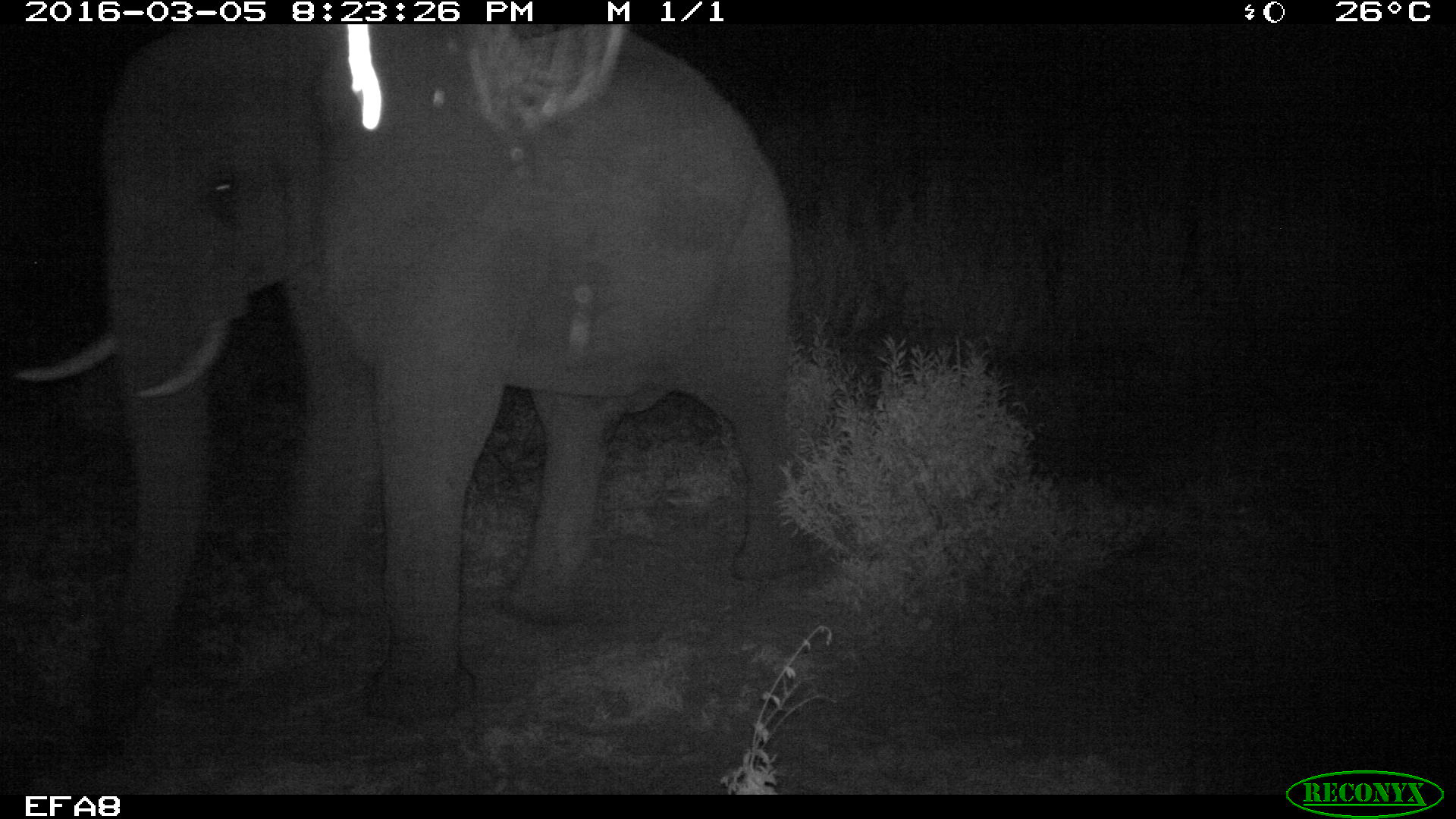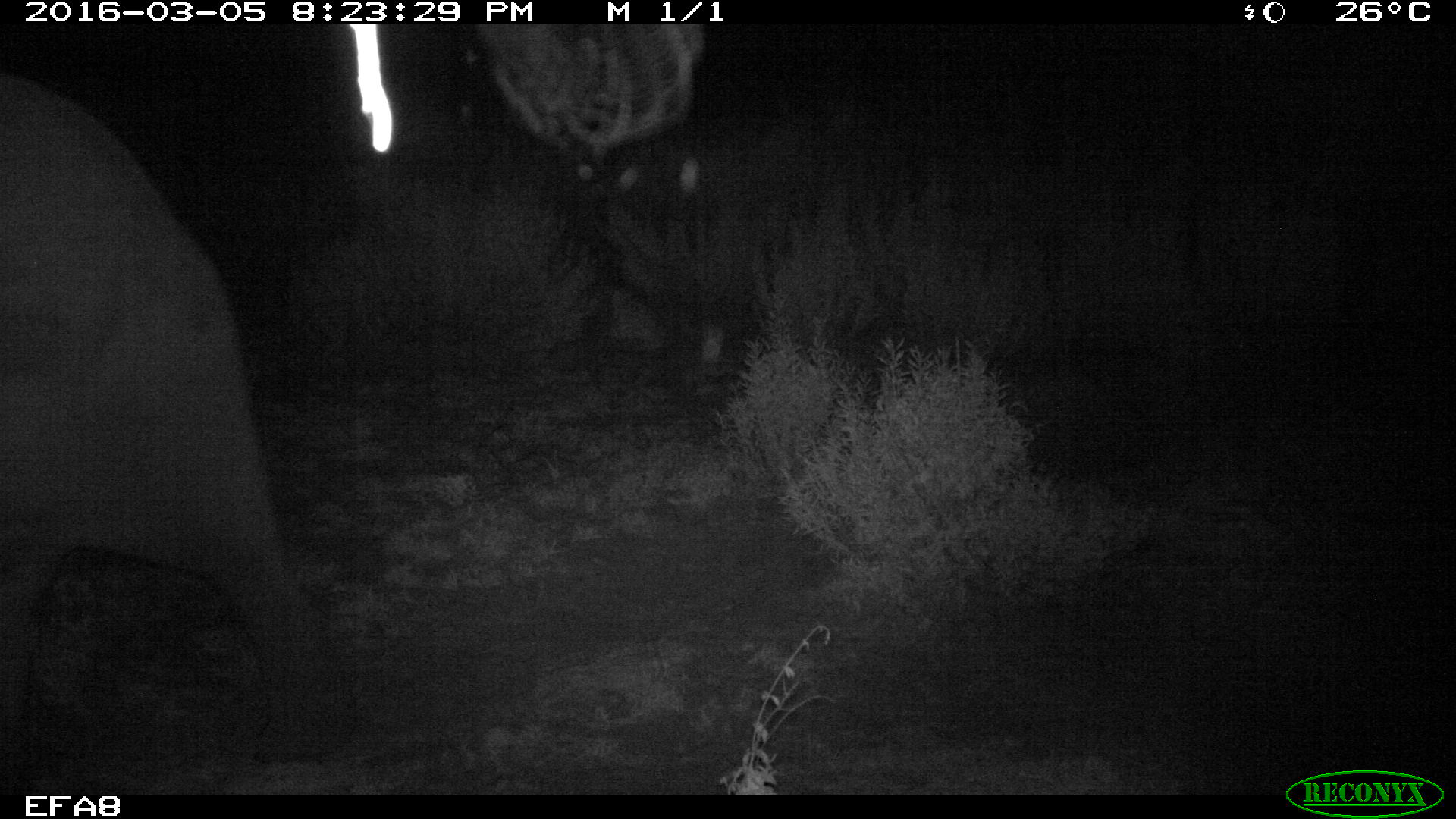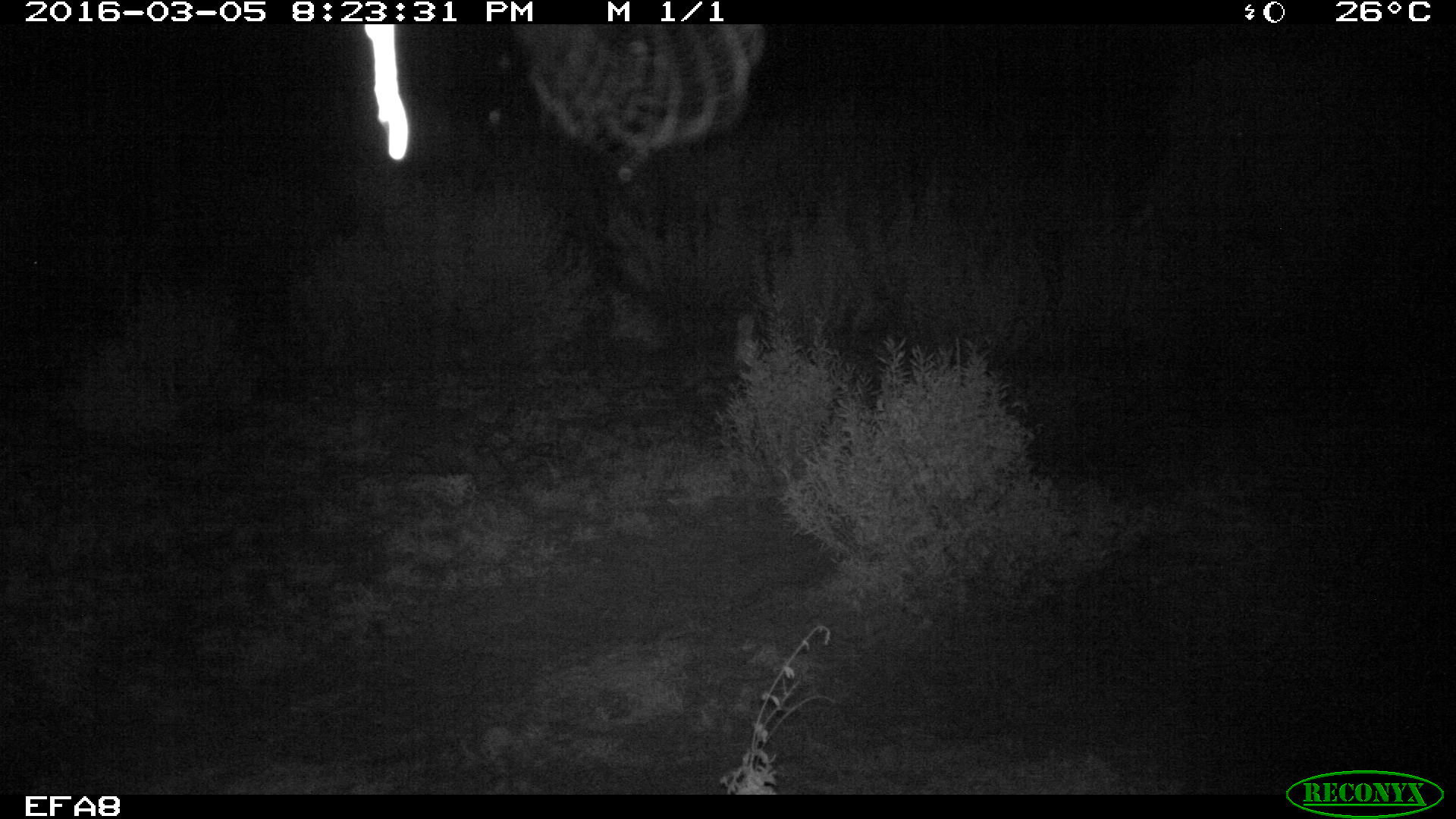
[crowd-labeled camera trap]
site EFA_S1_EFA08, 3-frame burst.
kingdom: Animalia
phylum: Chordata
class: Mammalia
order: Proboscidea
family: Elephantidae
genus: Loxodonta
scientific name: Loxodonta africana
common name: african bush elephant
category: elephant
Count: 1.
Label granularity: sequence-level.